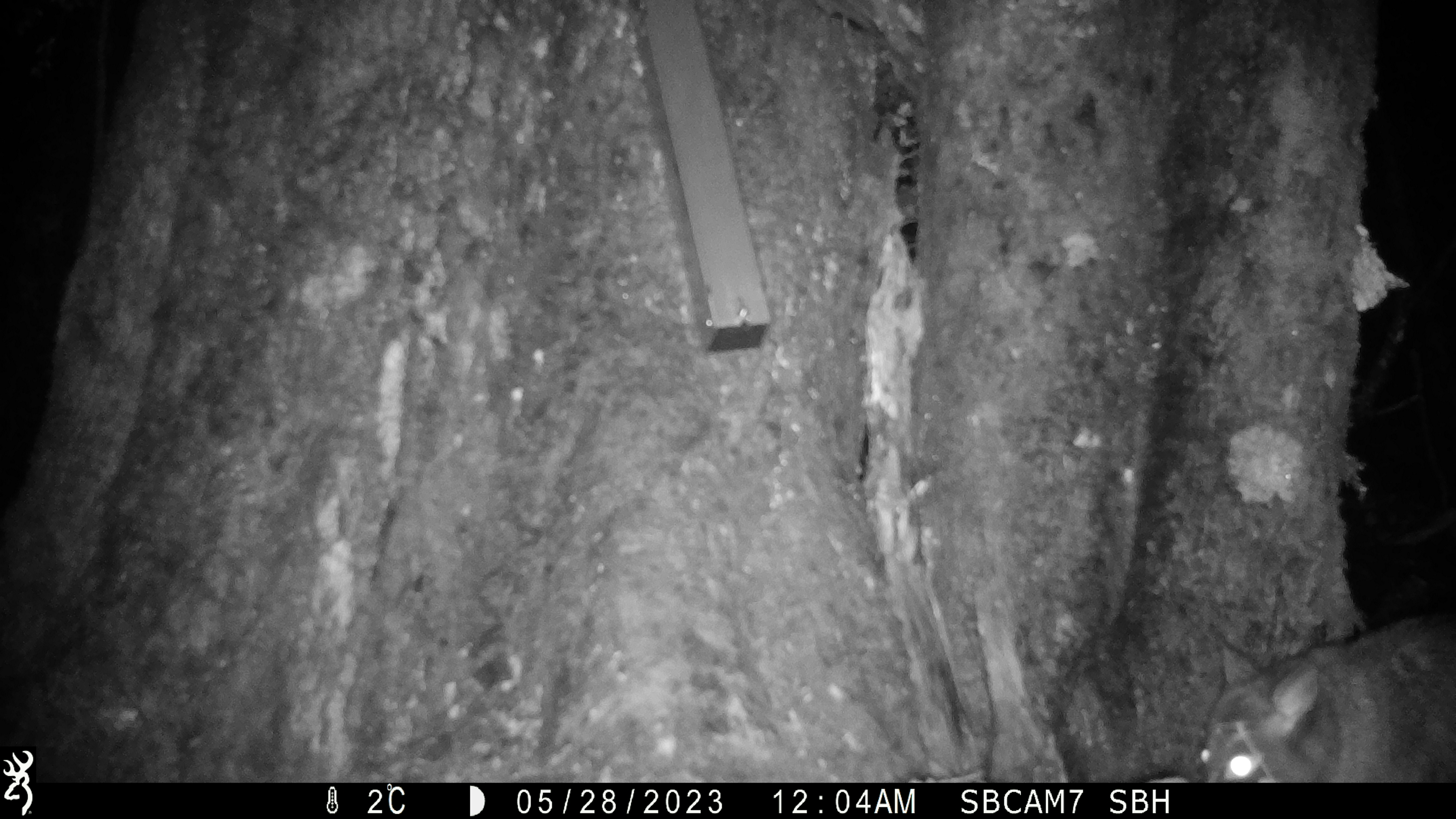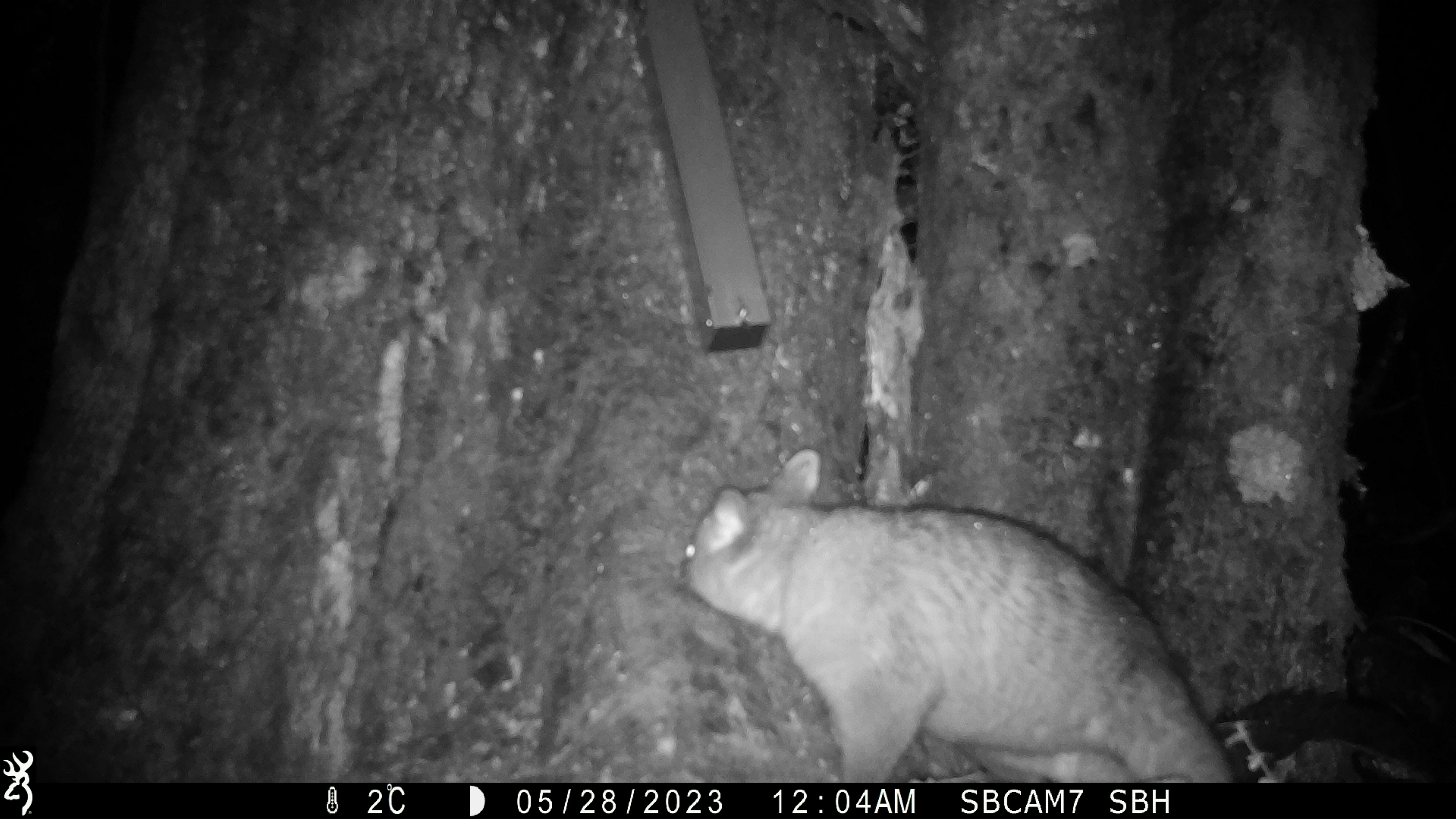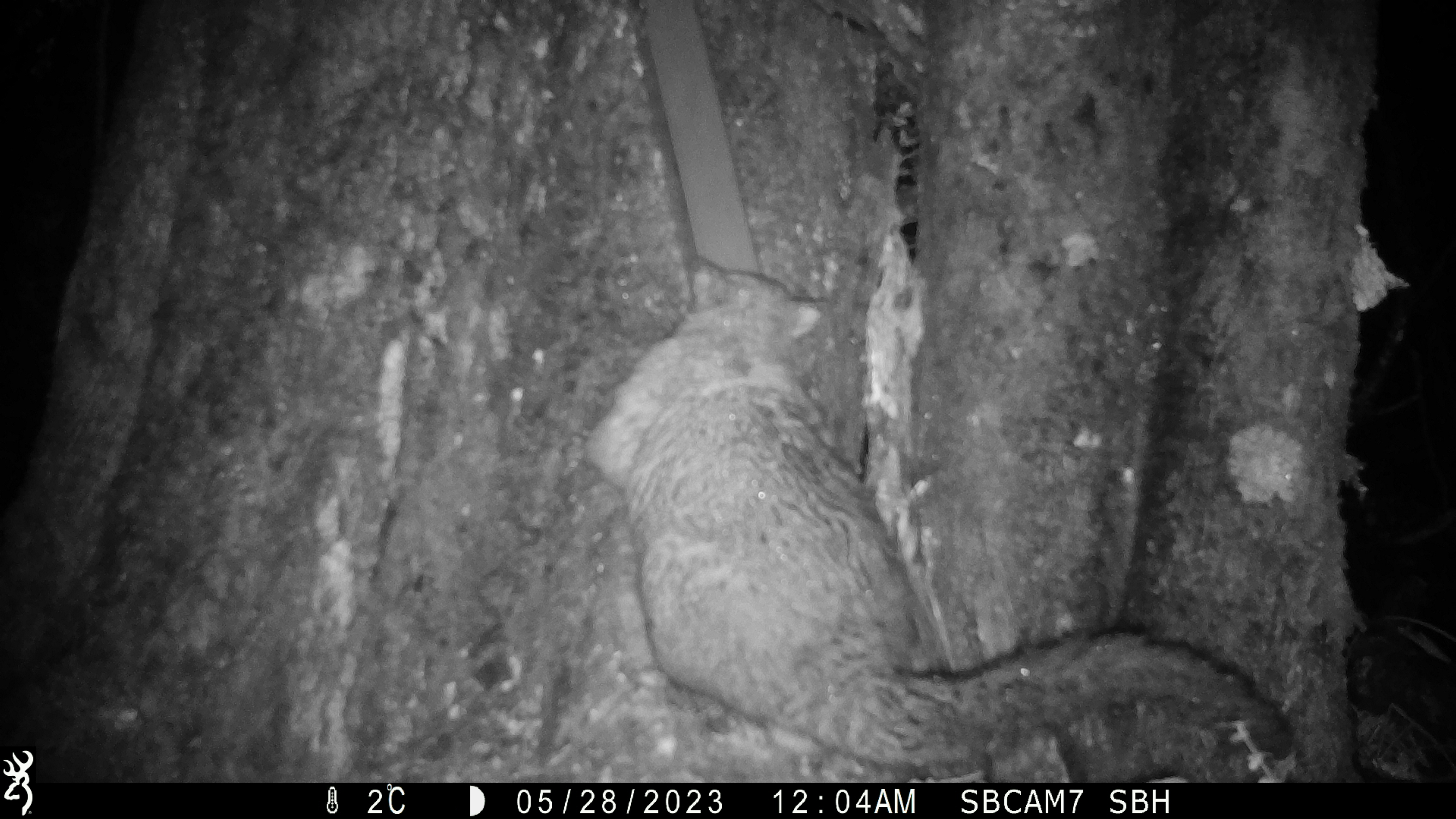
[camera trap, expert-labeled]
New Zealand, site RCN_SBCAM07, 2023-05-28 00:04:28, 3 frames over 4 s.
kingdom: Animalia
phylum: Chordata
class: Mammalia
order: Diprotodontia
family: Phalangeridae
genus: Trichosurus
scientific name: Trichosurus vulpecula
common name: common brushtail possum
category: possum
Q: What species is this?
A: Possum (common brushtail possum) (Trichosurus vulpecula).